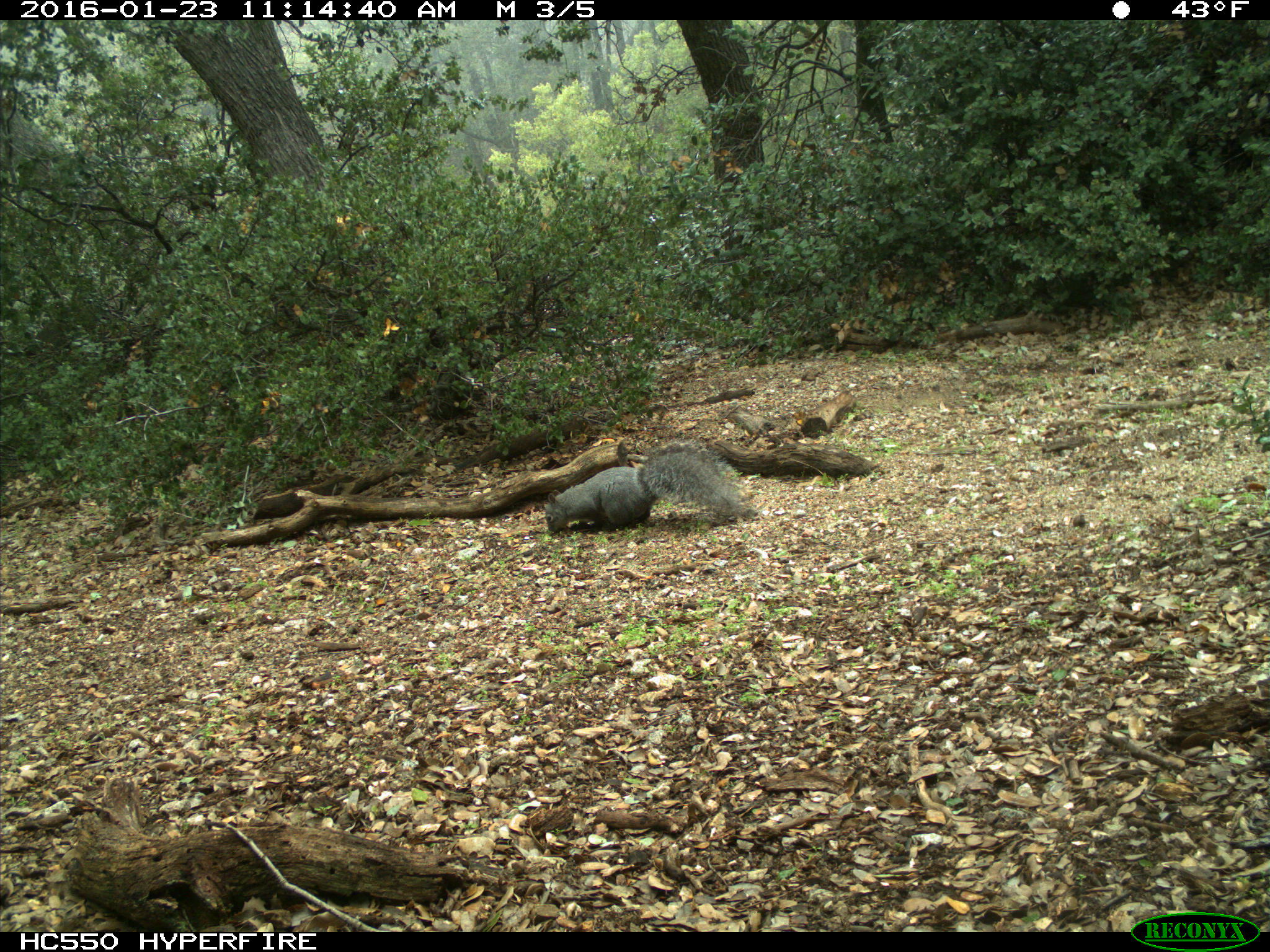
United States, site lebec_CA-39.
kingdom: Animalia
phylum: Chordata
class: Mammalia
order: Rodentia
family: Sciuridae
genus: Sciurus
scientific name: Sciurus carolinensis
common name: eastern gray squirrel